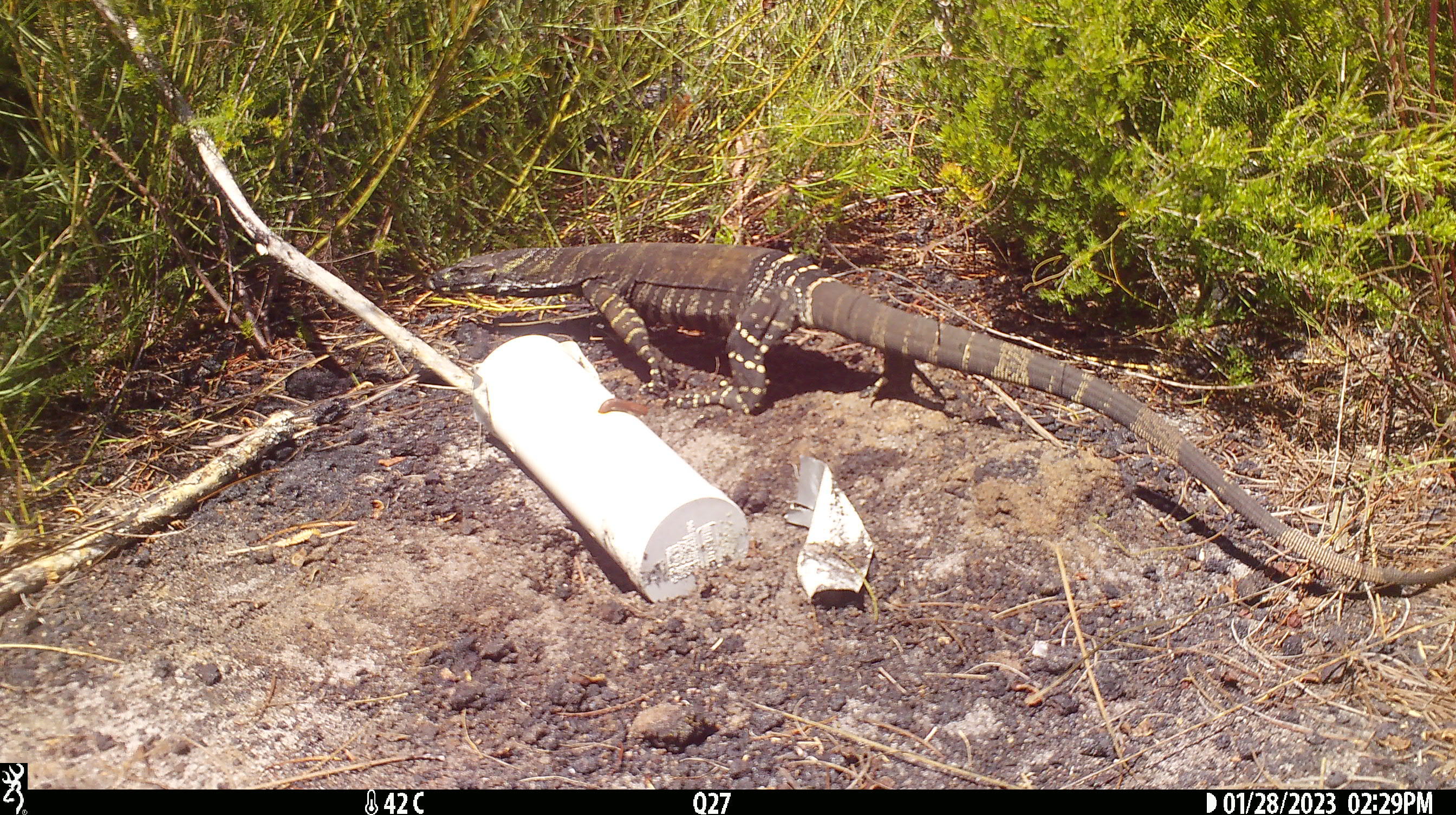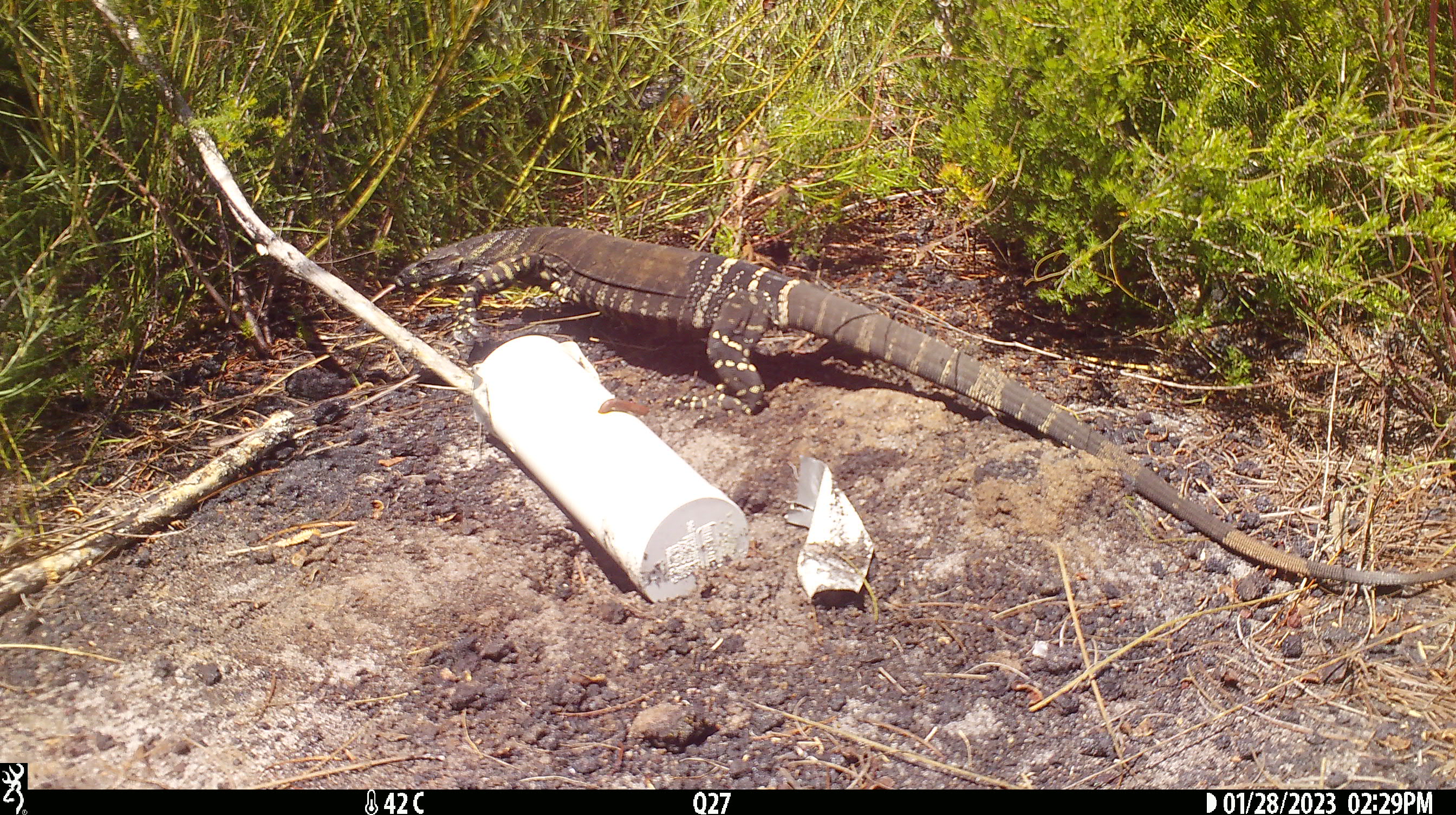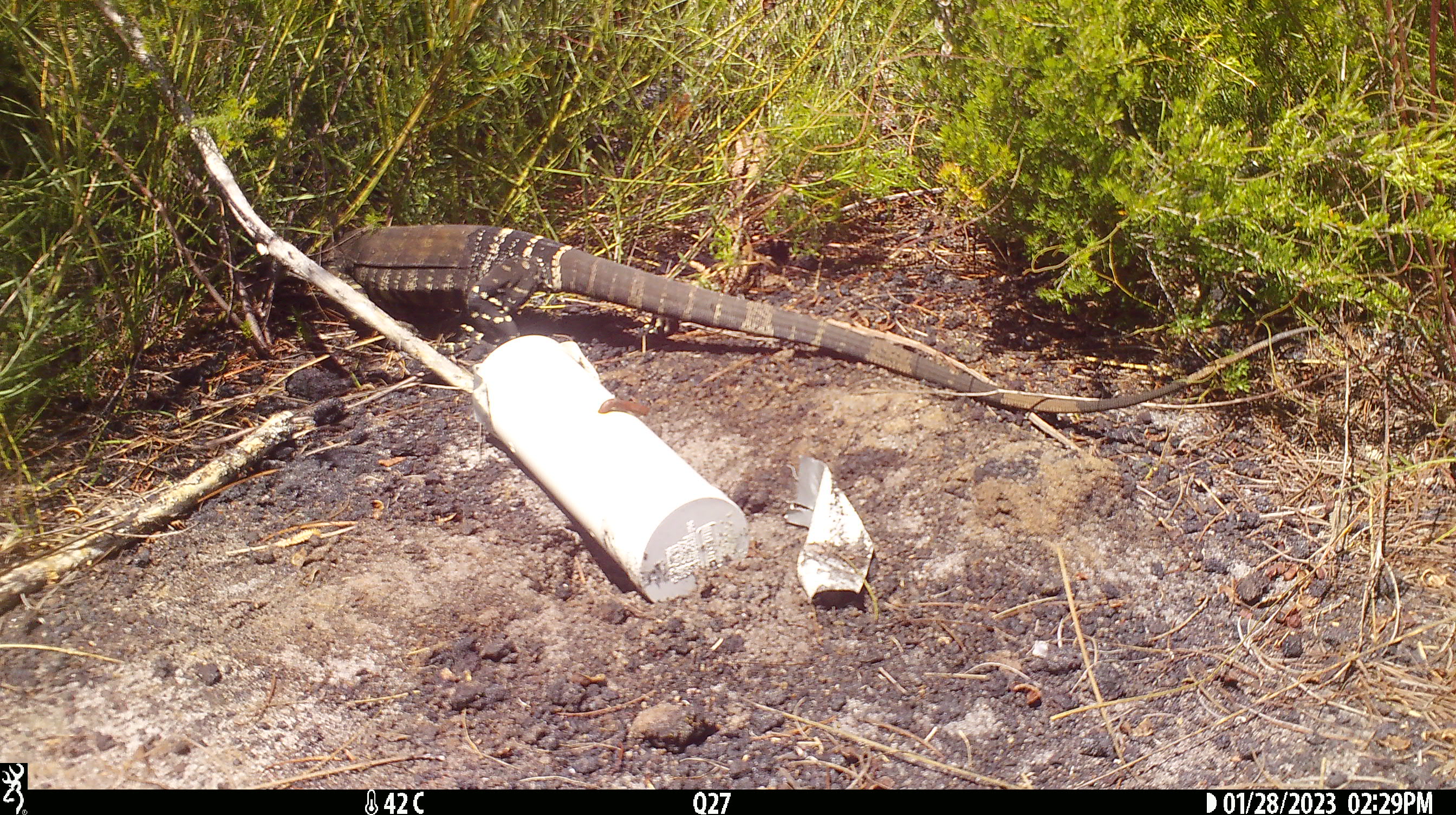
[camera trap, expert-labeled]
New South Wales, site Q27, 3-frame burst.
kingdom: Animalia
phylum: Chordata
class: Reptilia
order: Squamata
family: Varanidae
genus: Varanus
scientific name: Varanus varius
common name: lace monitor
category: goanna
Goanna (lace monitor) (Varanus varius).